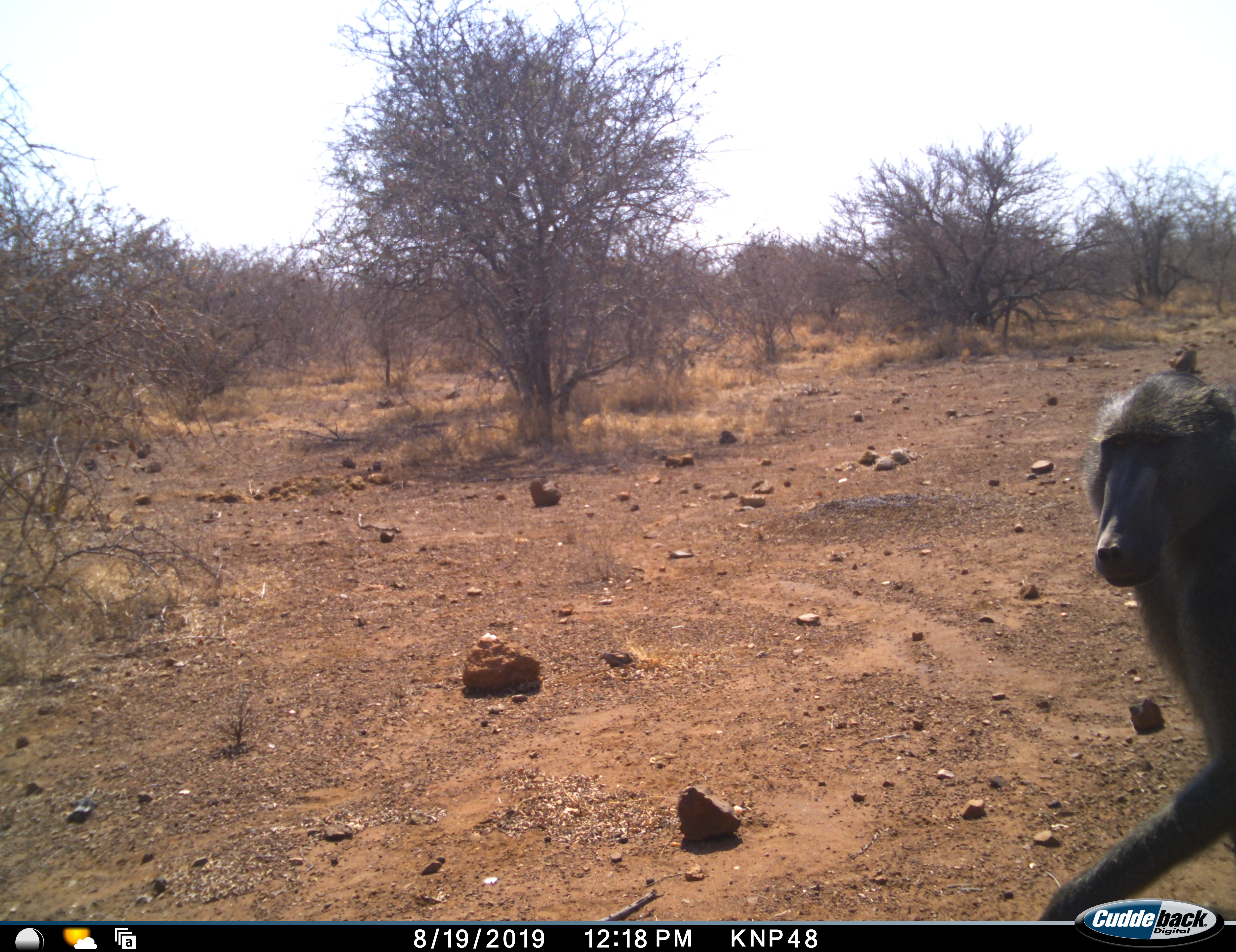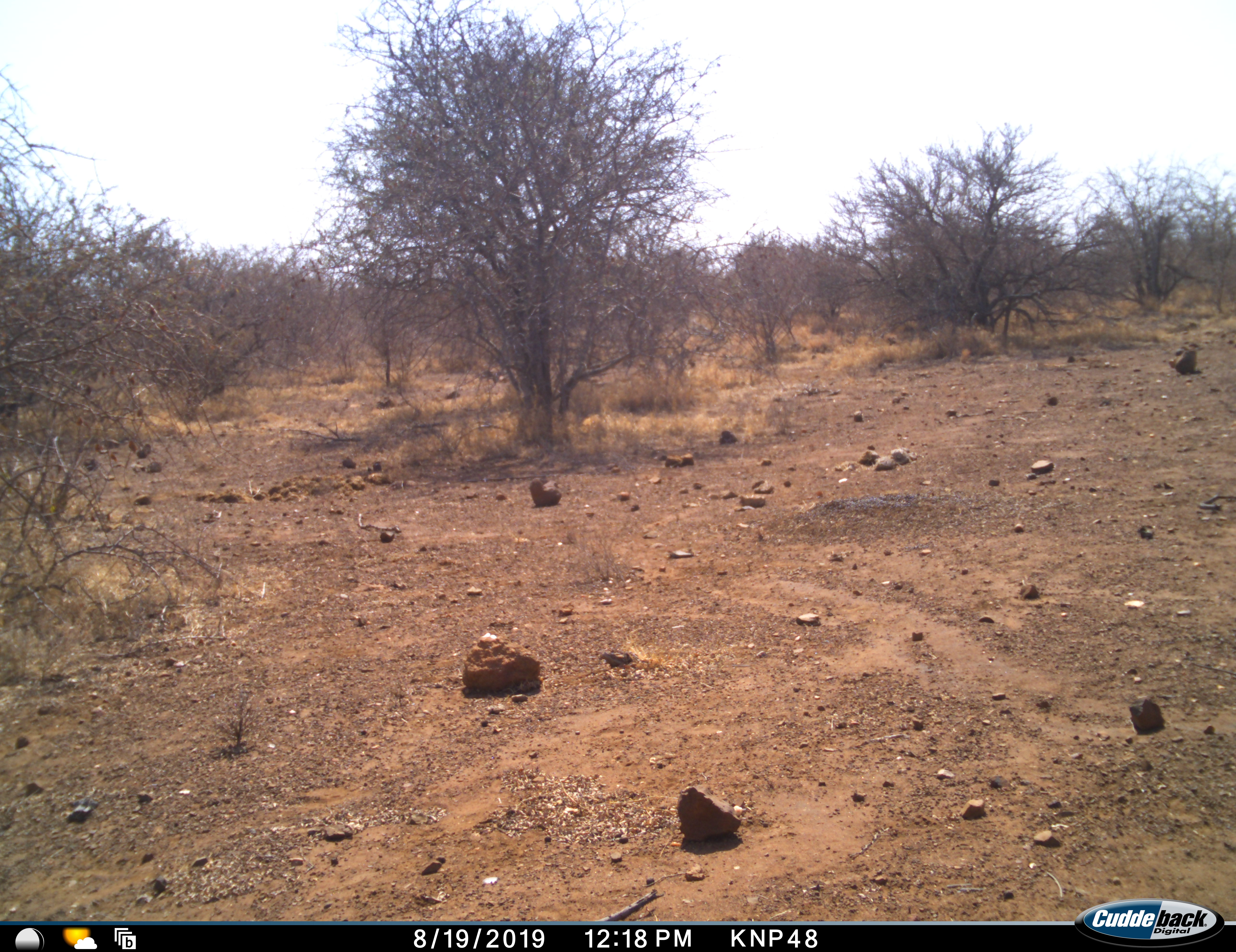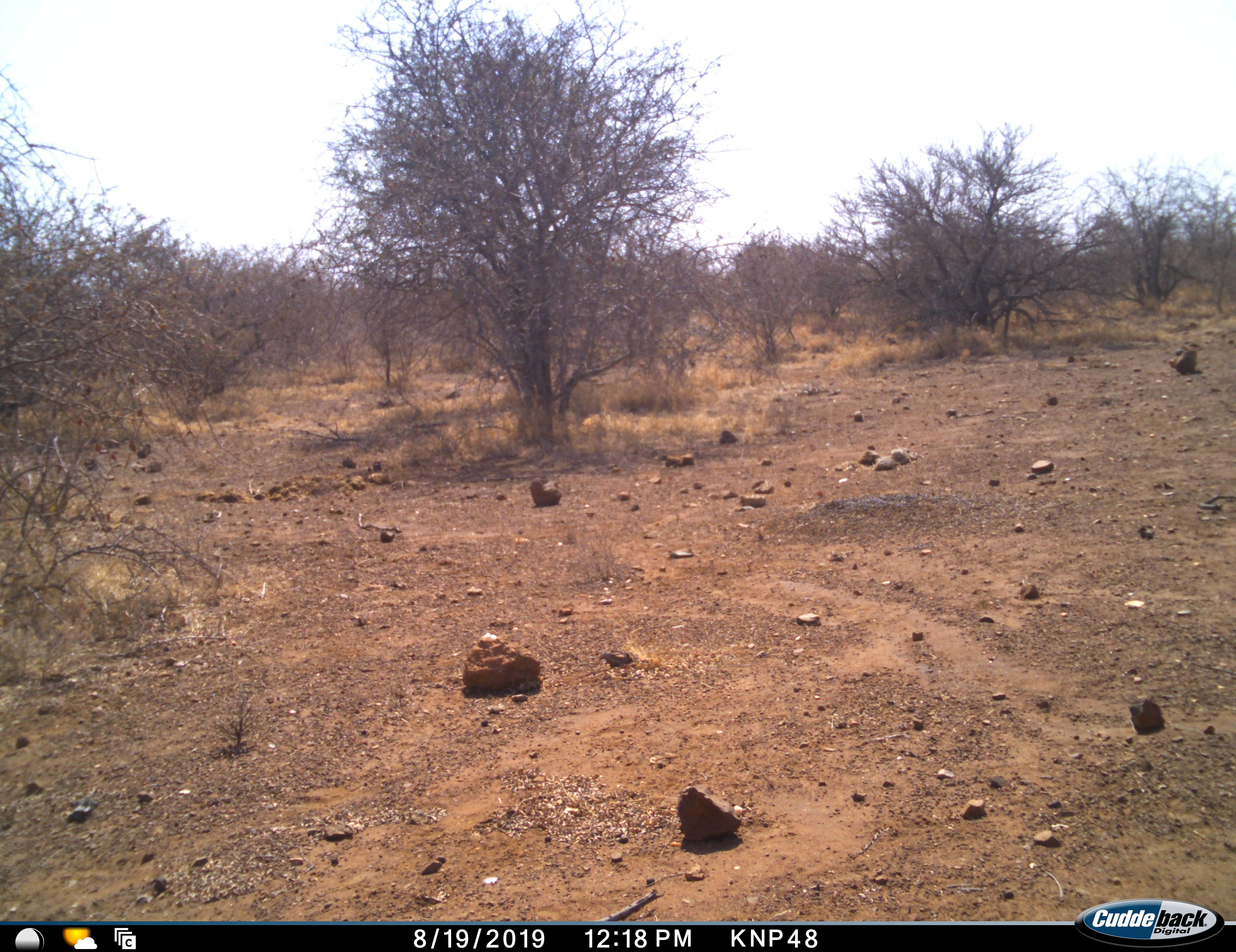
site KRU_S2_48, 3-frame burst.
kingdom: Animalia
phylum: Chordata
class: Mammalia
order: Primates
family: Cercopithecidae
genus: Papio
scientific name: Papio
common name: baboon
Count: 1.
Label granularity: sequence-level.